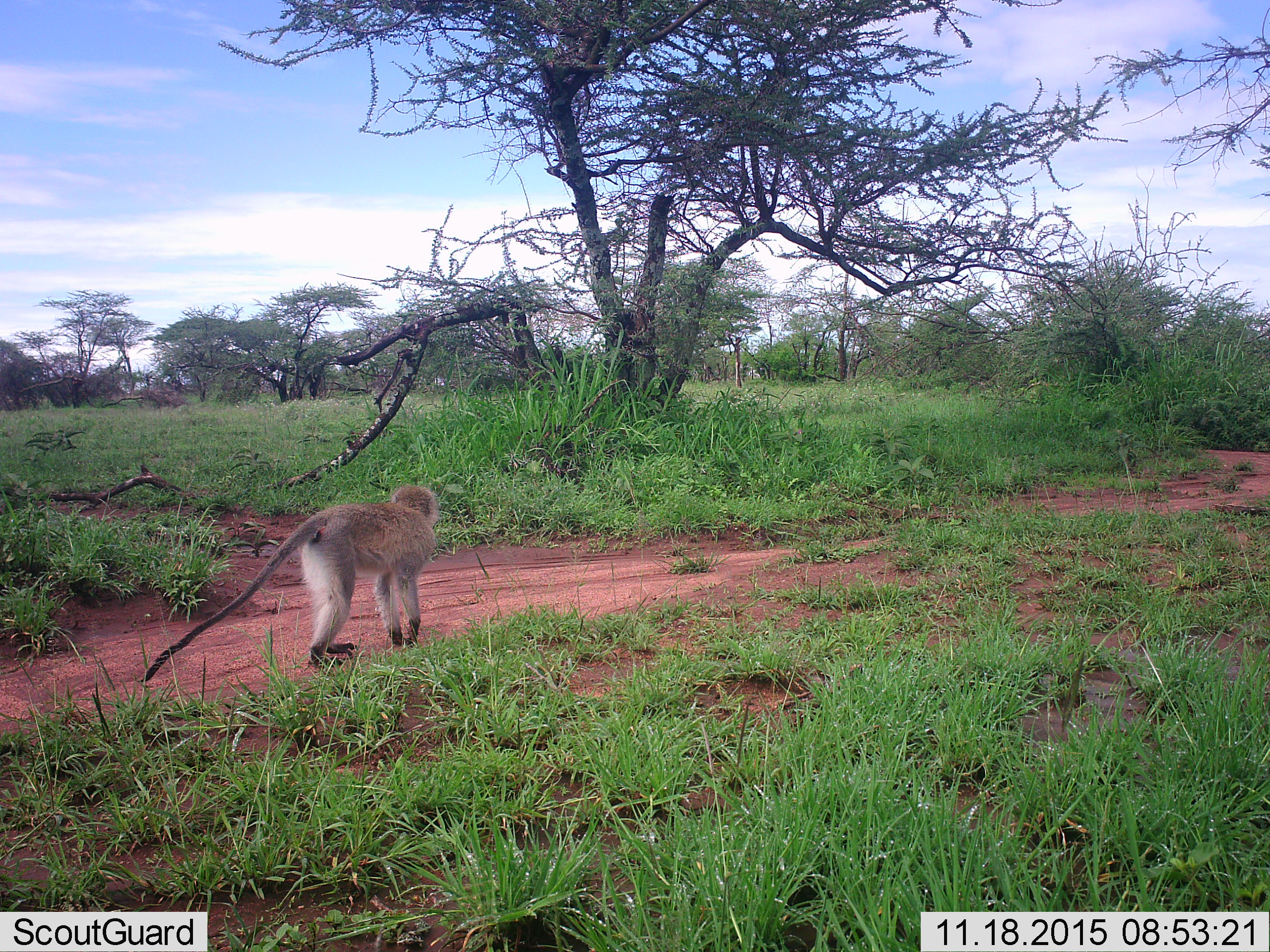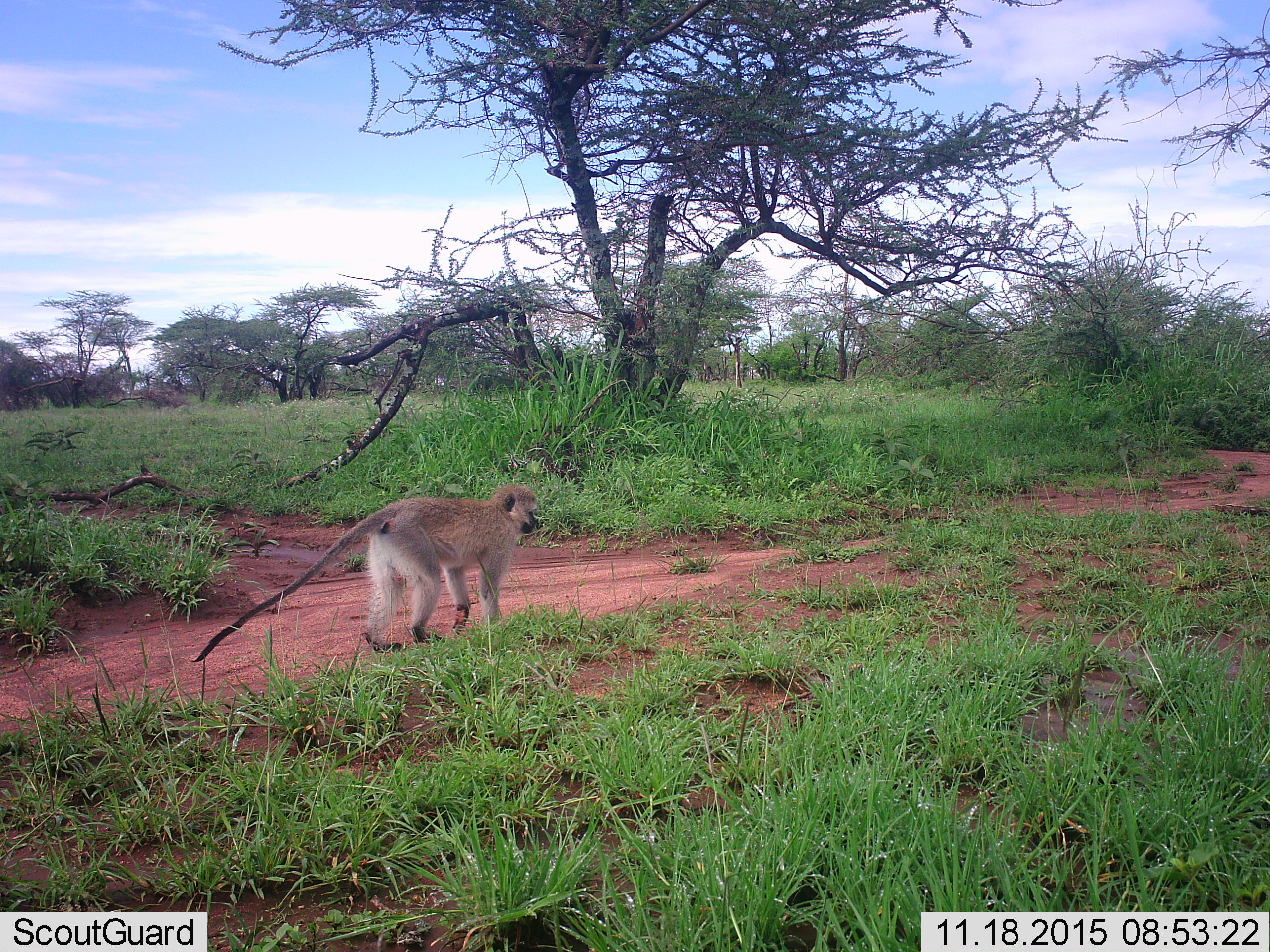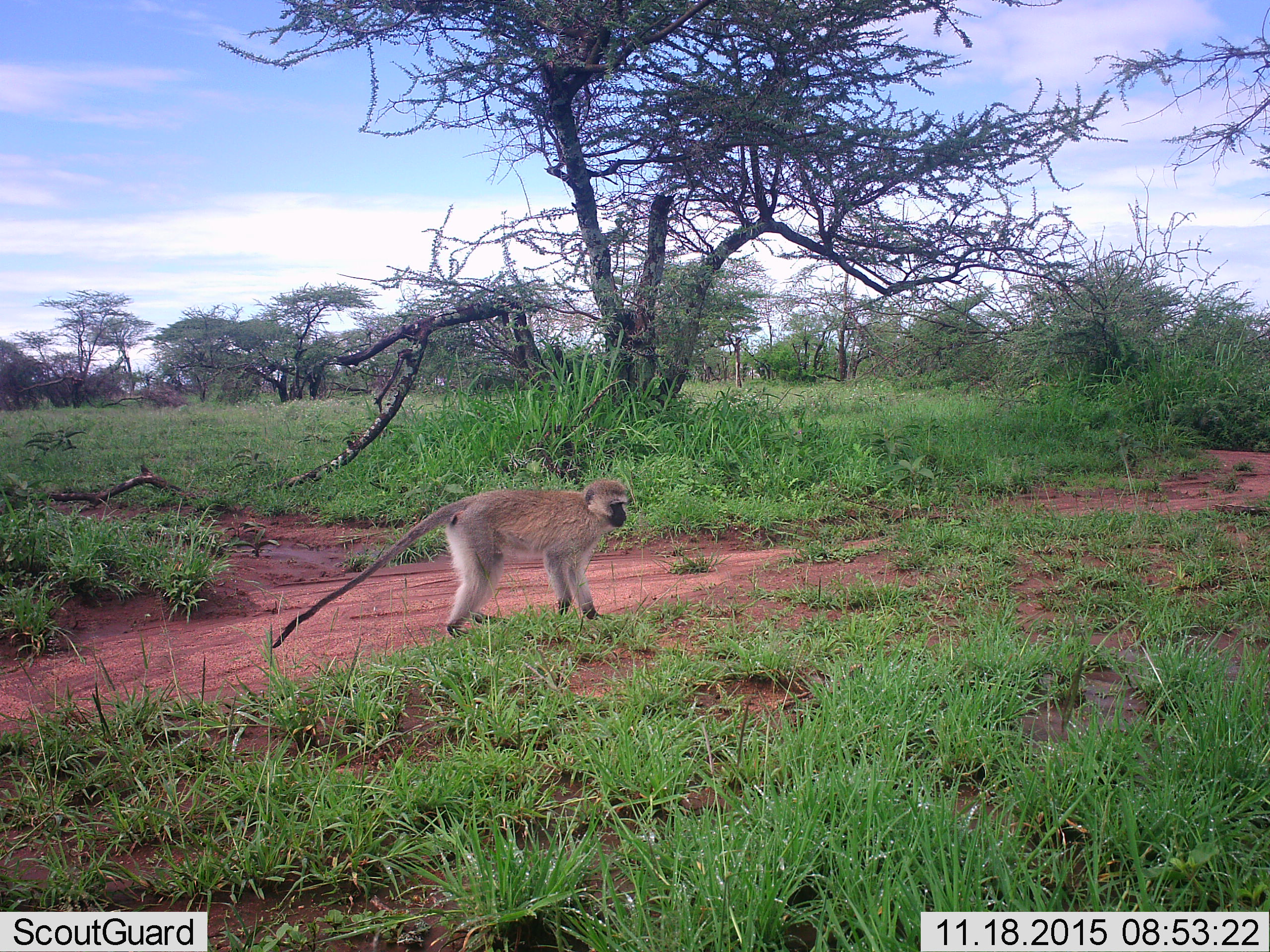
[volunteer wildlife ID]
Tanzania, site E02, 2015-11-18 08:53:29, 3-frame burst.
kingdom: Animalia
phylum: Chordata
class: Mammalia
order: Primates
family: Cercopithecidae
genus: Chlorocebus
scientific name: Chlorocebus pygerythrus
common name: vervet monkey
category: monkeyvervet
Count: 1.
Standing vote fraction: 12%.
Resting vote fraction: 0%.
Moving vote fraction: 94%.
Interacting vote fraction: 0%.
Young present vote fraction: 0%.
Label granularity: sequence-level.